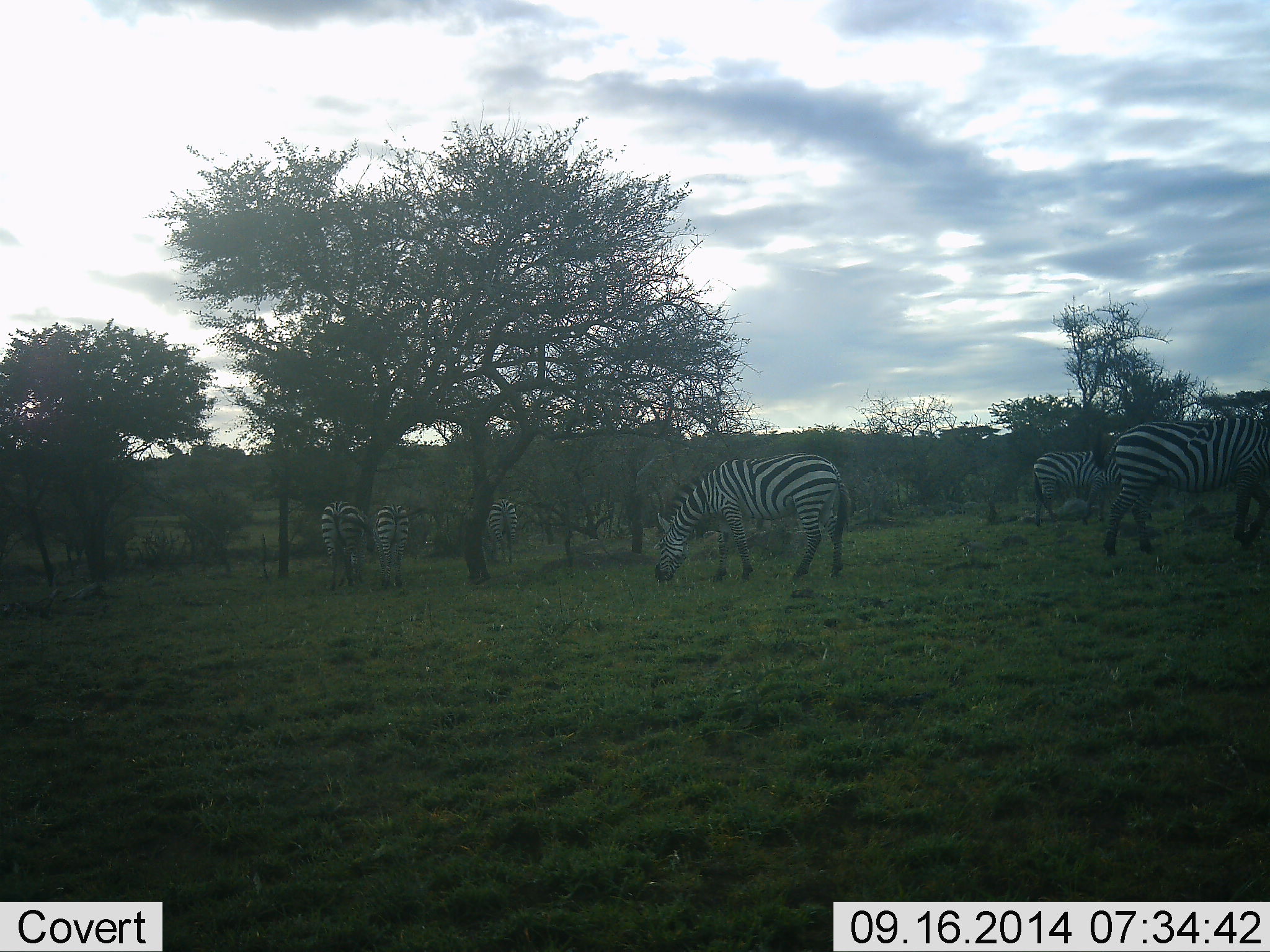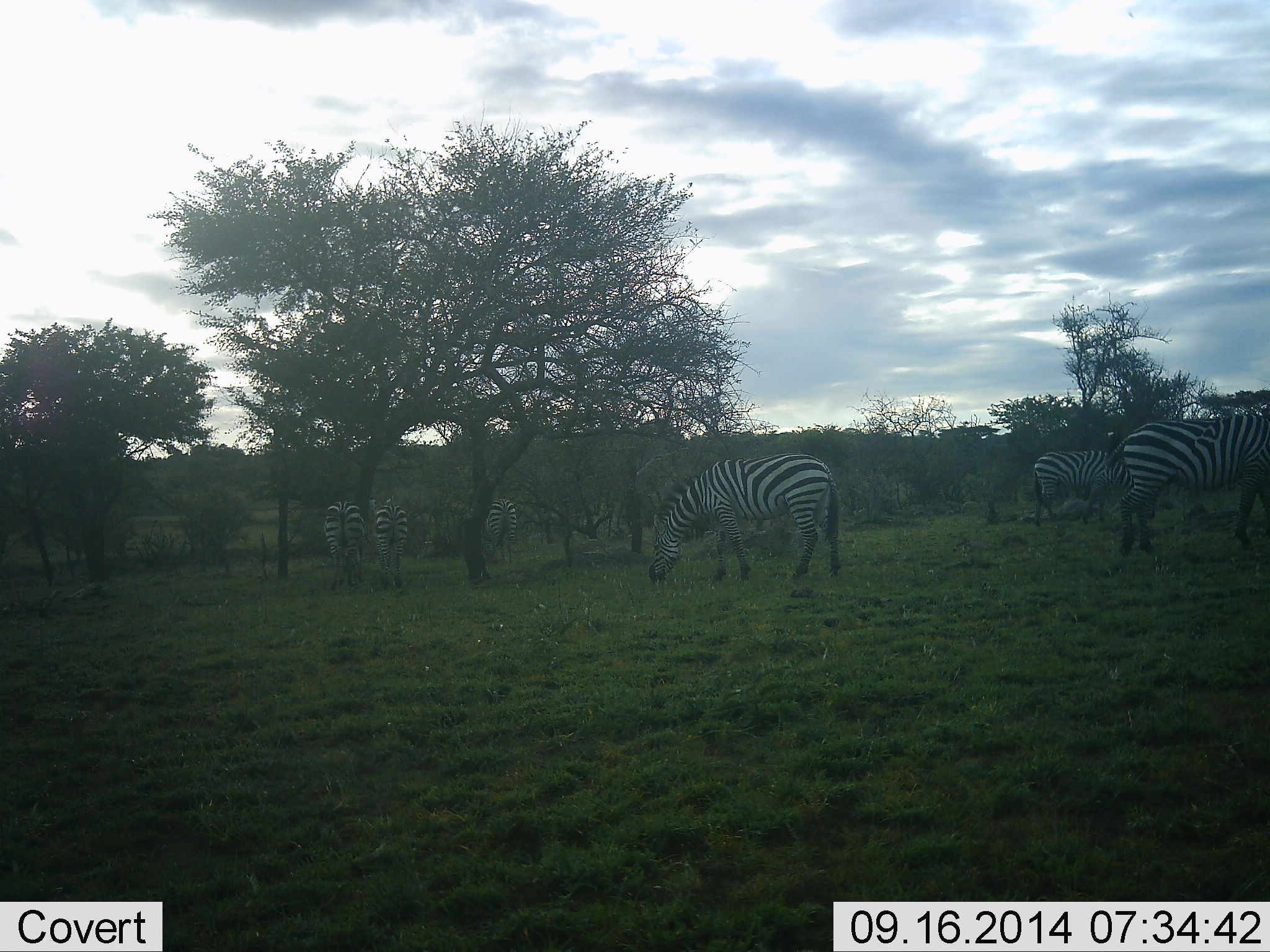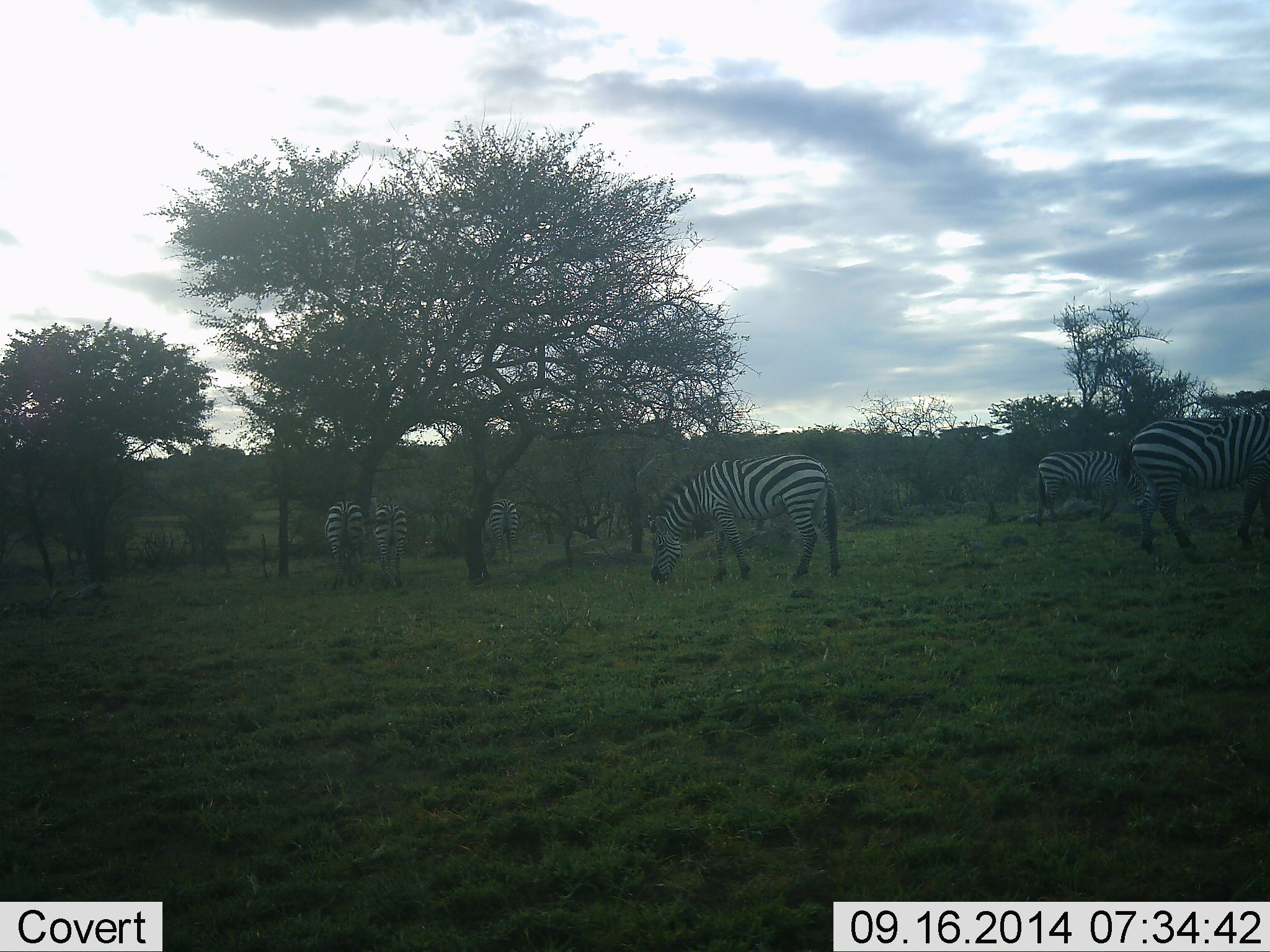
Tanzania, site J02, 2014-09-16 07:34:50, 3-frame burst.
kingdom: Animalia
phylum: Chordata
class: Mammalia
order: Perissodactyla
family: Equidae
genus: Equus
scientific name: Equus quagga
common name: plains zebra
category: zebra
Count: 6.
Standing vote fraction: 20%.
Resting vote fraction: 0%.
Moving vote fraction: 50%.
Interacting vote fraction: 0%.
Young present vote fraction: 0%.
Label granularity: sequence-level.